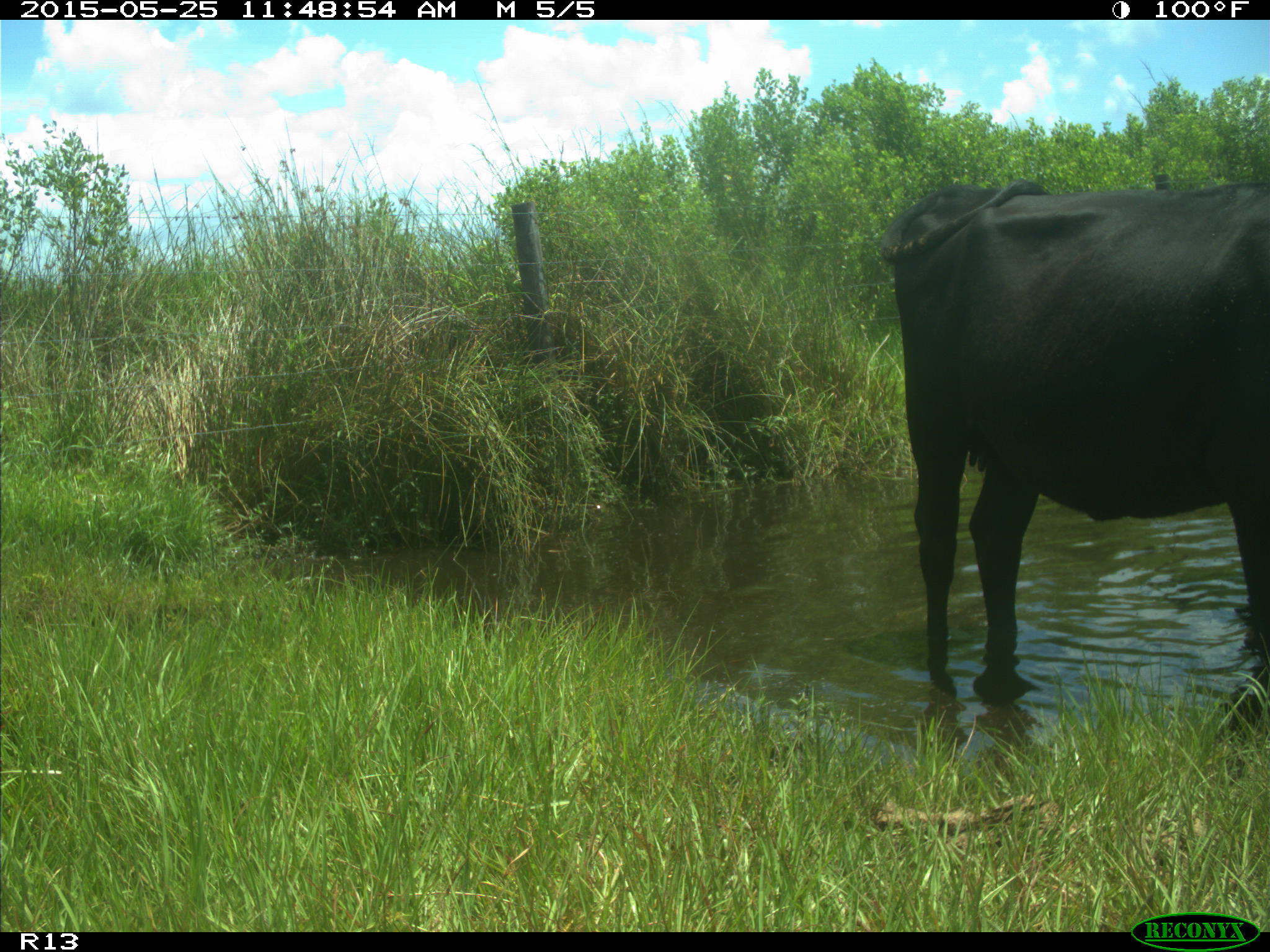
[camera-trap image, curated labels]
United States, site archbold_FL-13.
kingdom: Animalia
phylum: Chordata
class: Mammalia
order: Artiodactyla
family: Bovidae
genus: Bos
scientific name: Bos taurus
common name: domestic cow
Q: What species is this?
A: Bos taurus (domestic cow).